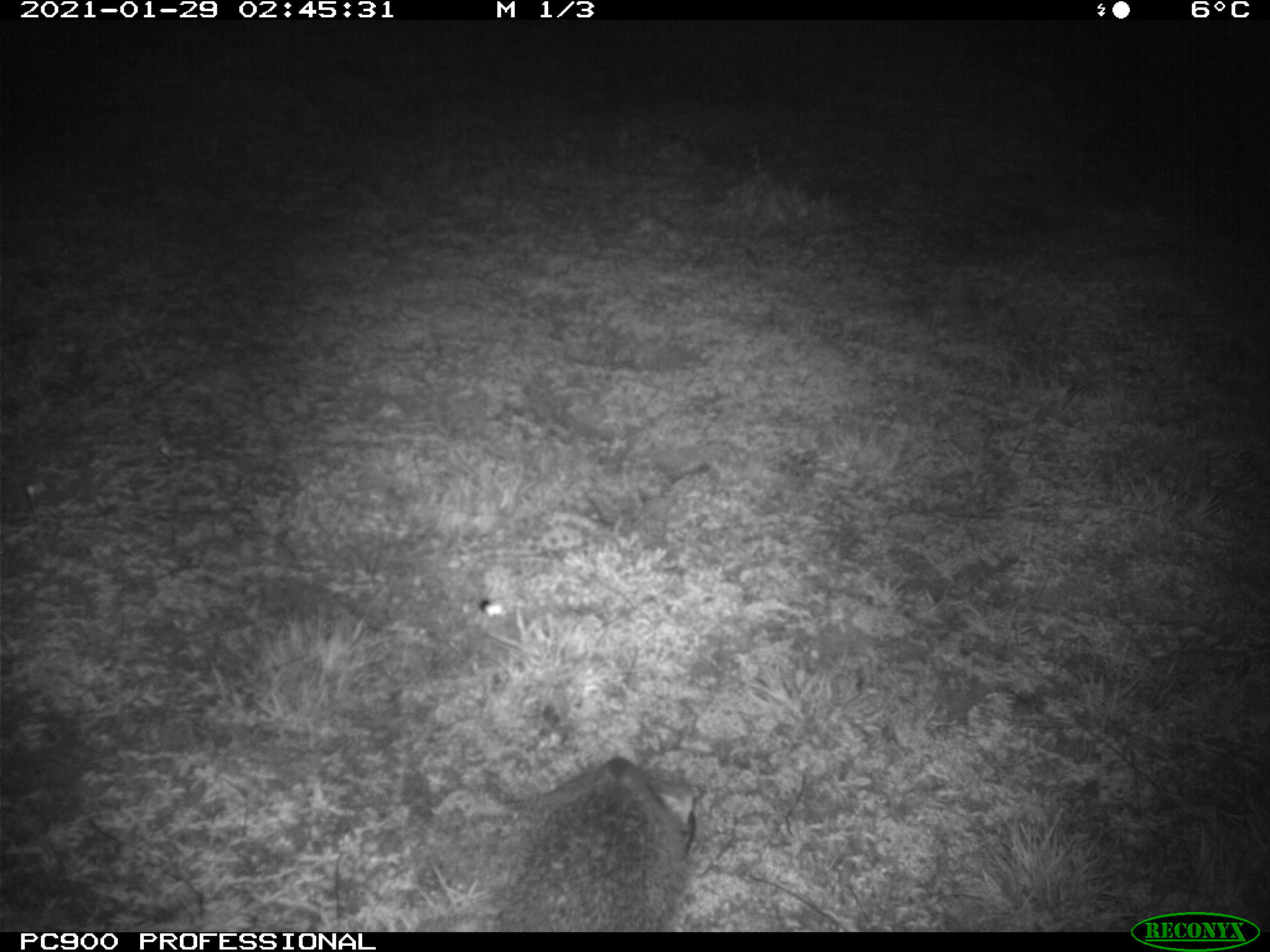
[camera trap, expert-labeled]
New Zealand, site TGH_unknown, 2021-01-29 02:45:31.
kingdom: Animalia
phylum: Chordata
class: Mammalia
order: Eulipotyphla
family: Erinaceidae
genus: Erinaceus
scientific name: Erinaceus europaeus europaeus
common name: european hedgehog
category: hedgehog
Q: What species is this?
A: Hedgehog (european hedgehog) (Erinaceus europaeus europaeus).